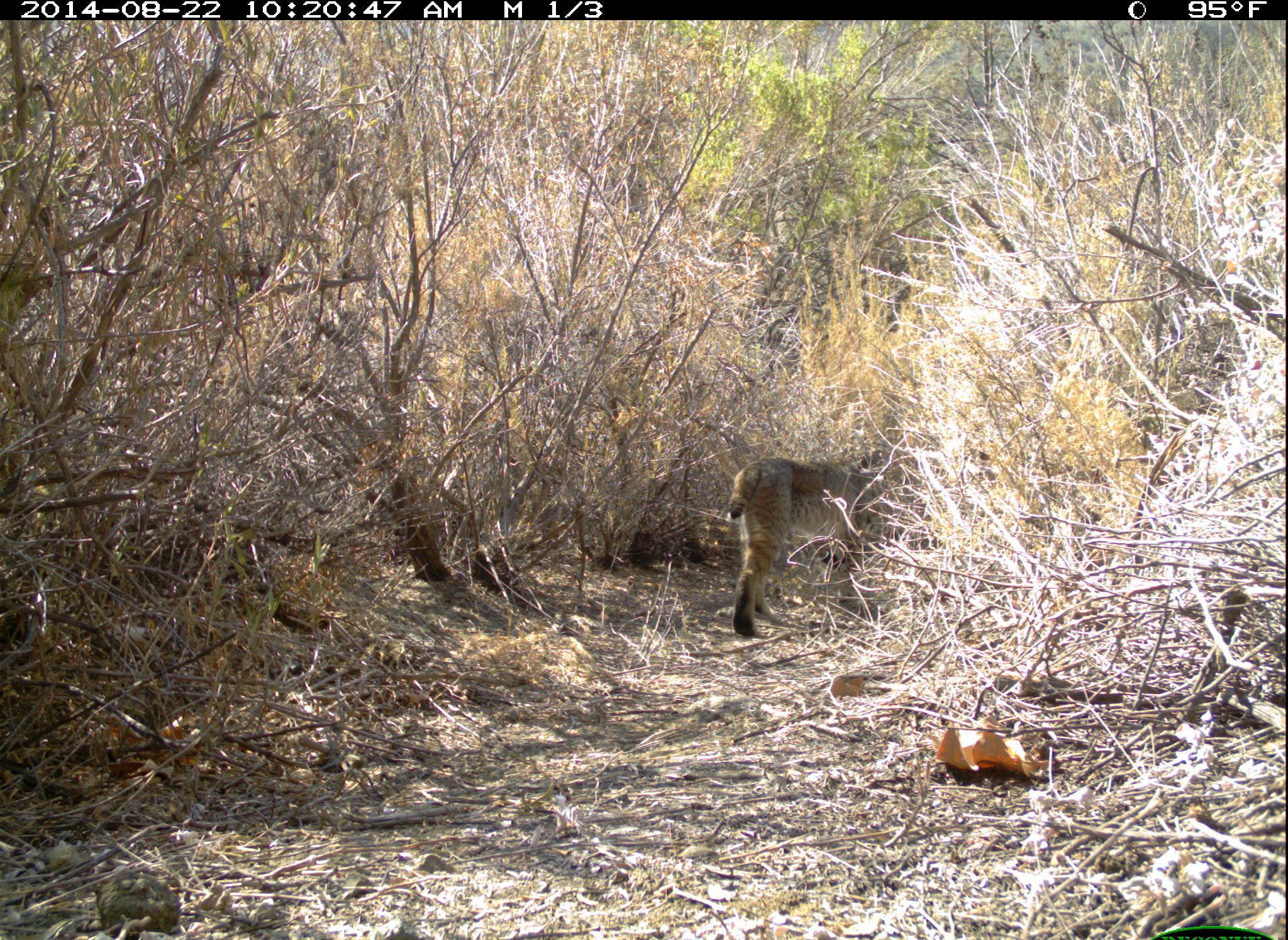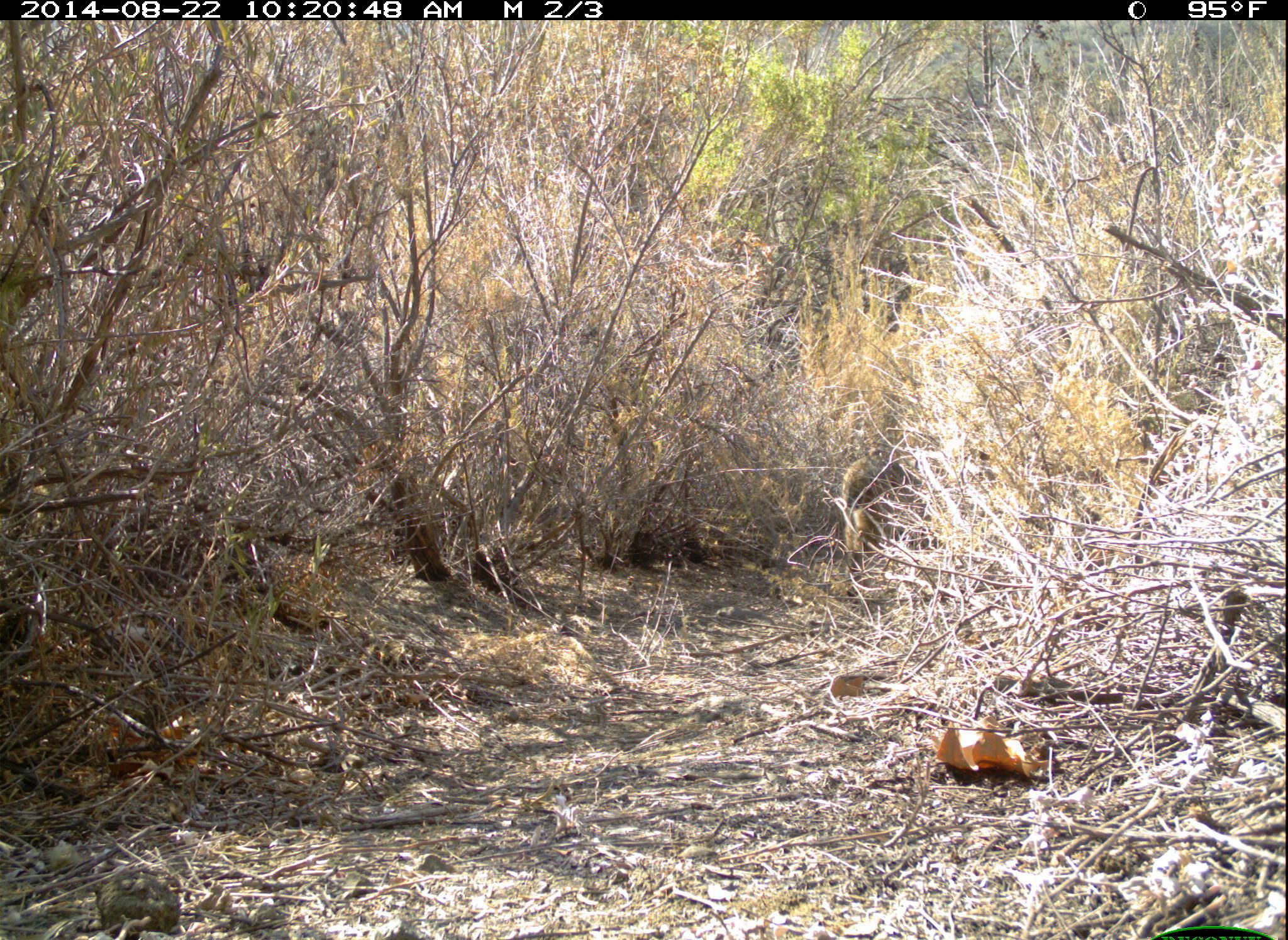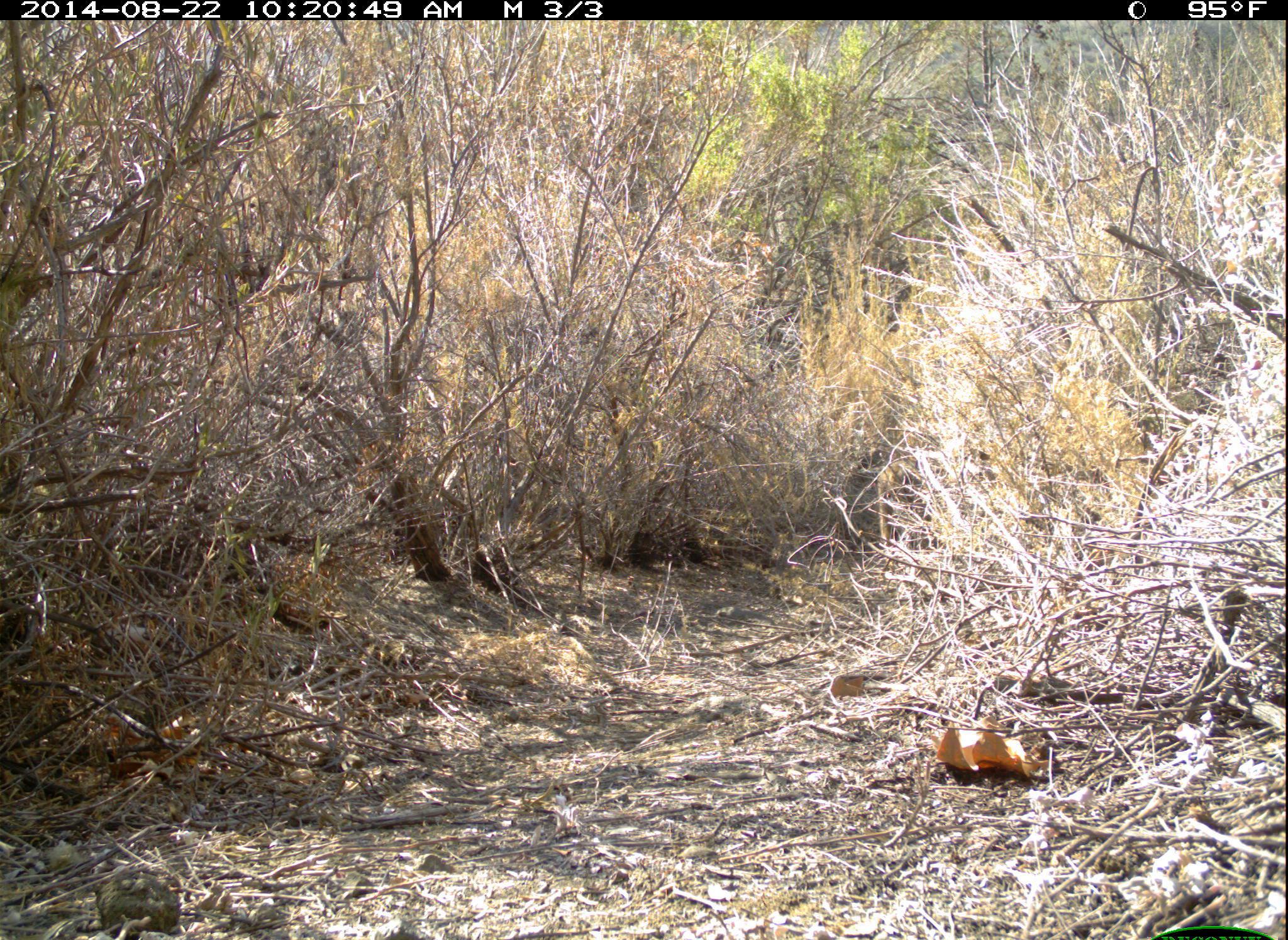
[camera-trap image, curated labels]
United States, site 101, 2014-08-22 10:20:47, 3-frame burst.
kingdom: Animalia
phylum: Chordata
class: Mammalia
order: Carnivora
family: Felidae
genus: Lynx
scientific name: Lynx rufus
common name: bobcat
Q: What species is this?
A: Bobcat (Lynx rufus).